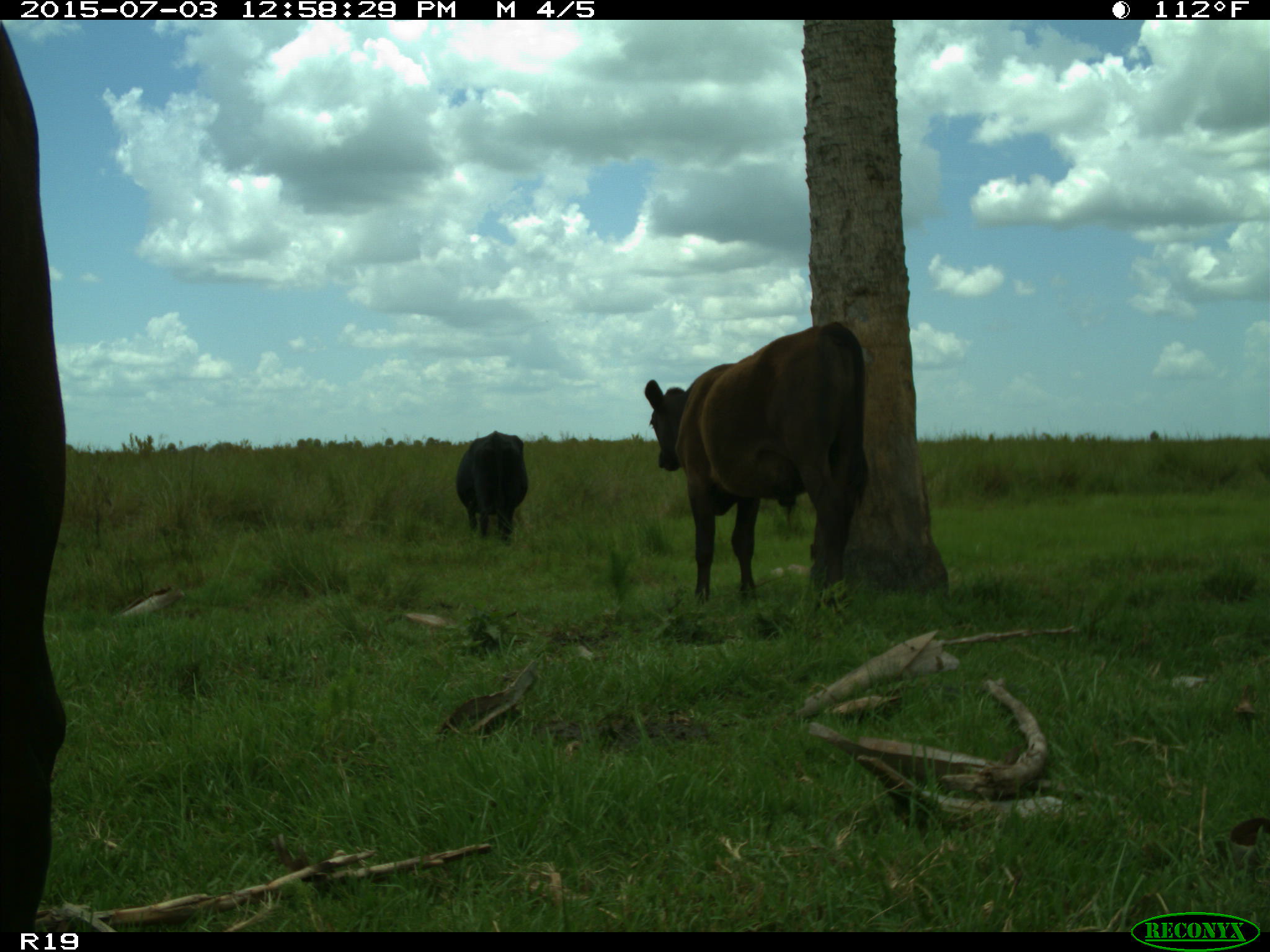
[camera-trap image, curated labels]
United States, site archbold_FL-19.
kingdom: Animalia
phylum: Chordata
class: Mammalia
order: Artiodactyla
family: Bovidae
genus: Bos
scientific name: Bos taurus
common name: domestic cow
Bos taurus (domestic cow).